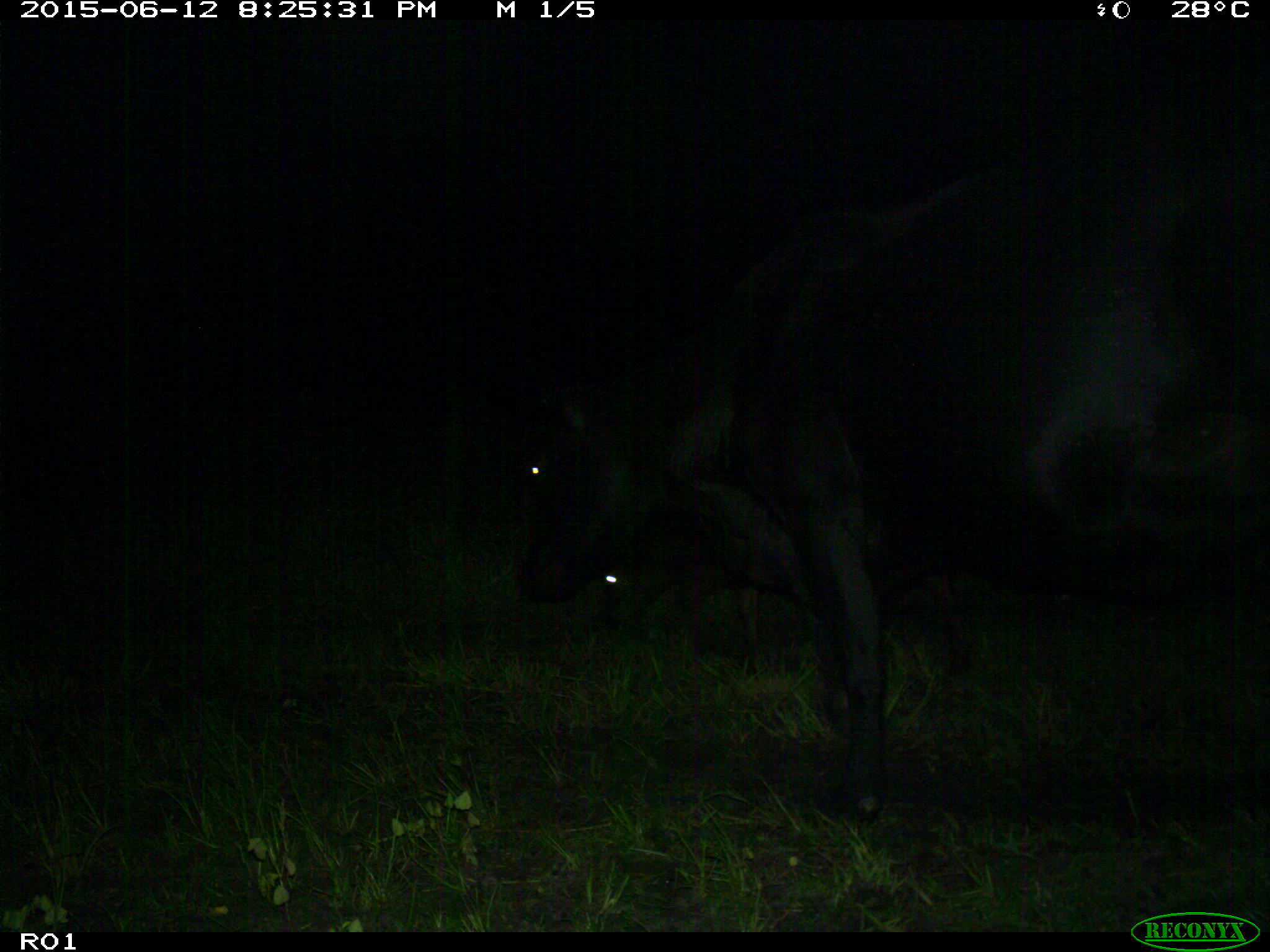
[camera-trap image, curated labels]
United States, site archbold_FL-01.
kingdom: Animalia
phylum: Chordata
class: Mammalia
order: Artiodactyla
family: Bovidae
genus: Bos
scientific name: Bos taurus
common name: domestic cow